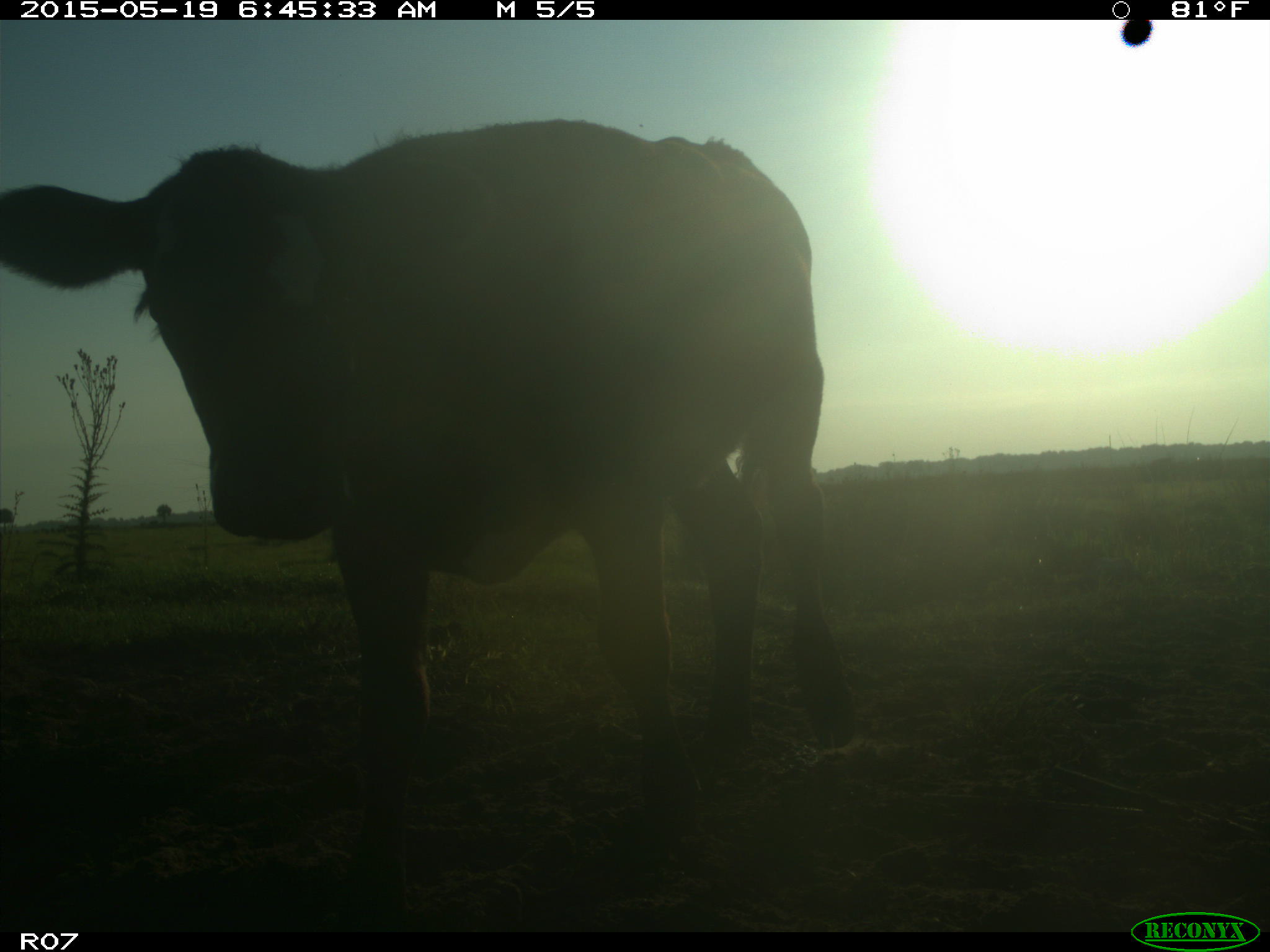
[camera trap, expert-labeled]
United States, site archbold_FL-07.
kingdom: Animalia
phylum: Chordata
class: Mammalia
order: Artiodactyla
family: Bovidae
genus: Bos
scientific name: Bos taurus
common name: domestic cow